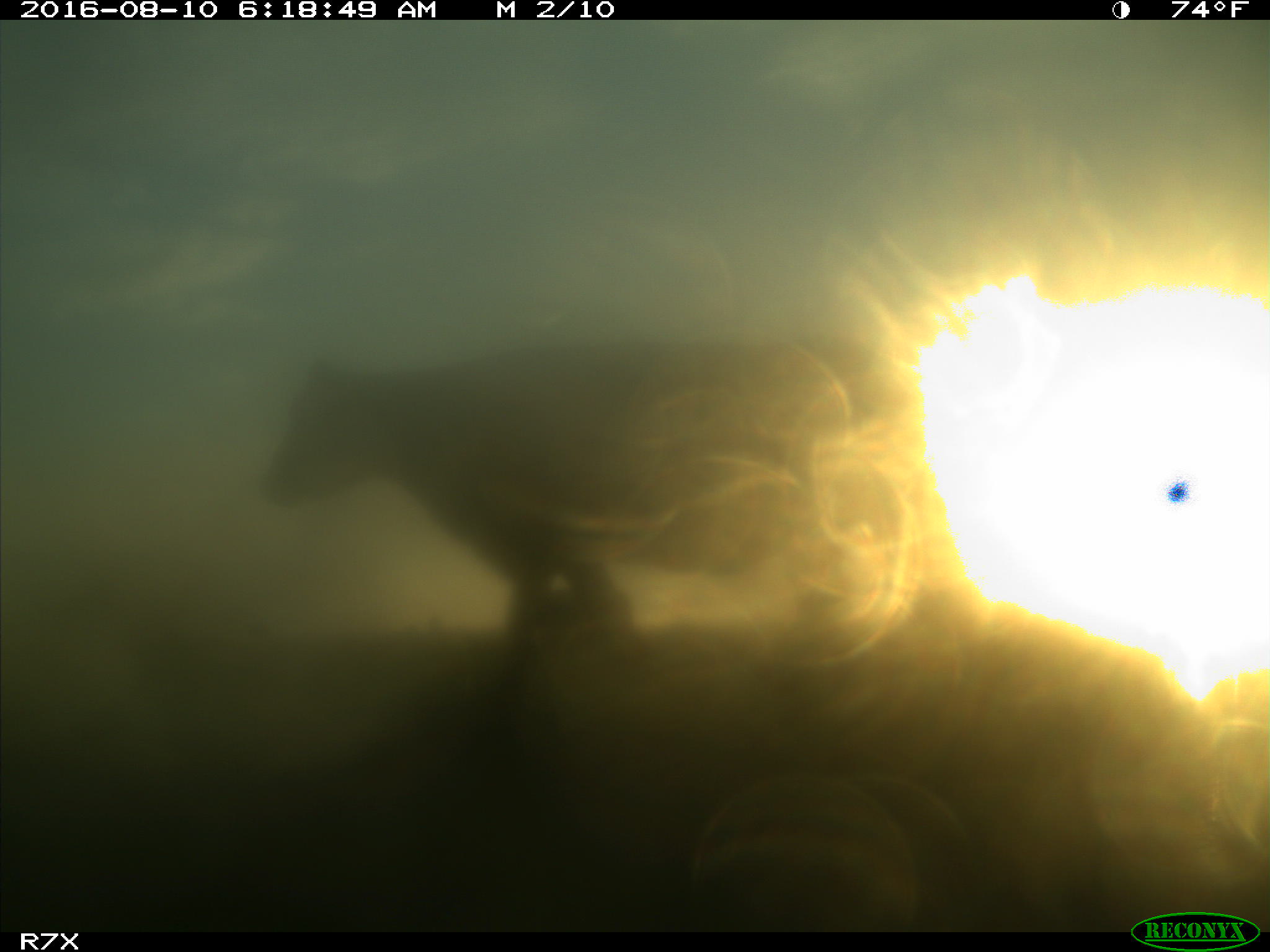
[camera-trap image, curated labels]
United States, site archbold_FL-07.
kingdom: Animalia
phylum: Chordata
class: Mammalia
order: Artiodactyla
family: Bovidae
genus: Bos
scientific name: Bos taurus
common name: domestic cow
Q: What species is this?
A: Bos taurus (domestic cow).